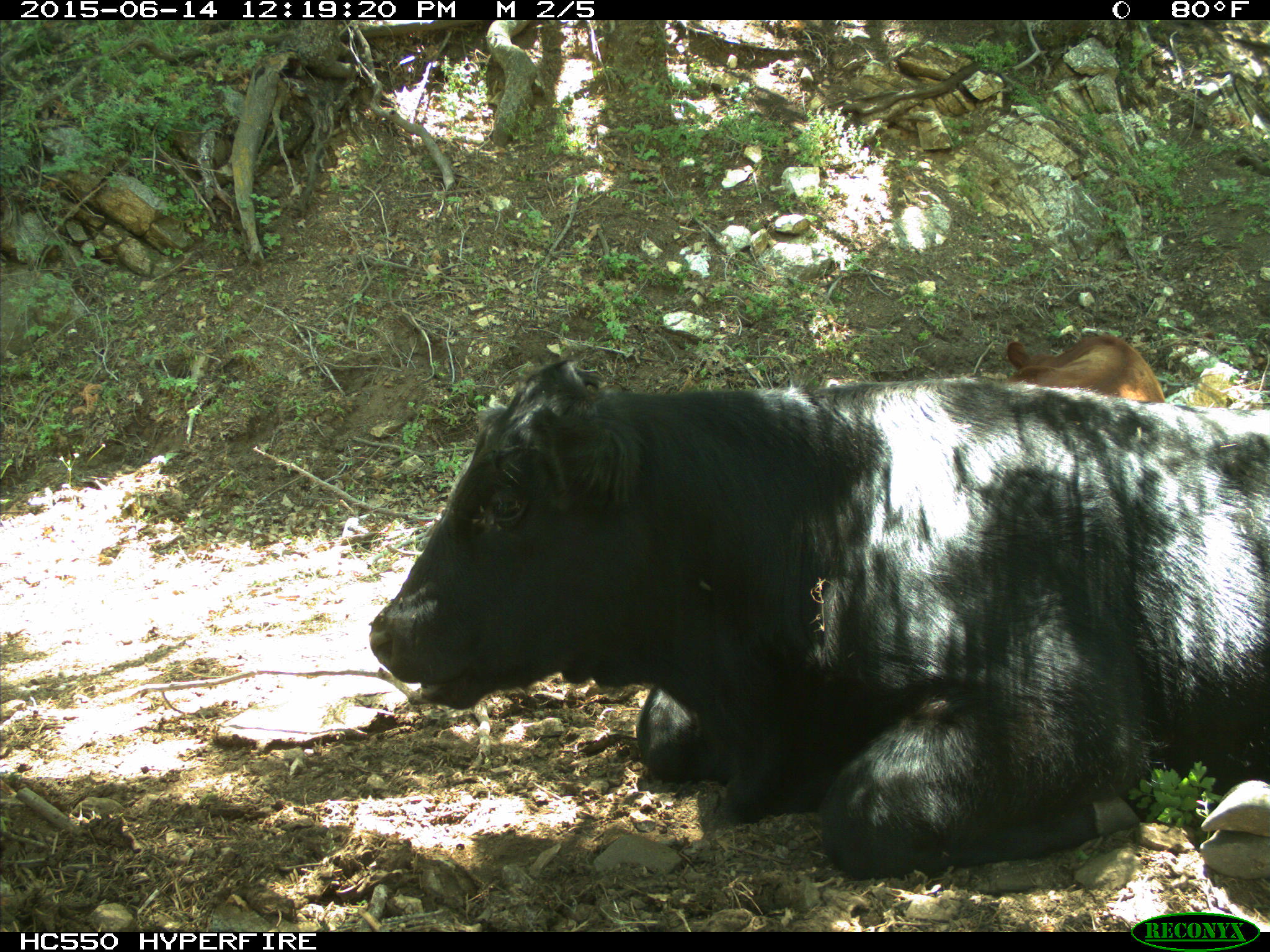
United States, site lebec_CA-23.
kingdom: Animalia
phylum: Chordata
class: Mammalia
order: Artiodactyla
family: Bovidae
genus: Bos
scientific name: Bos taurus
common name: domestic cow